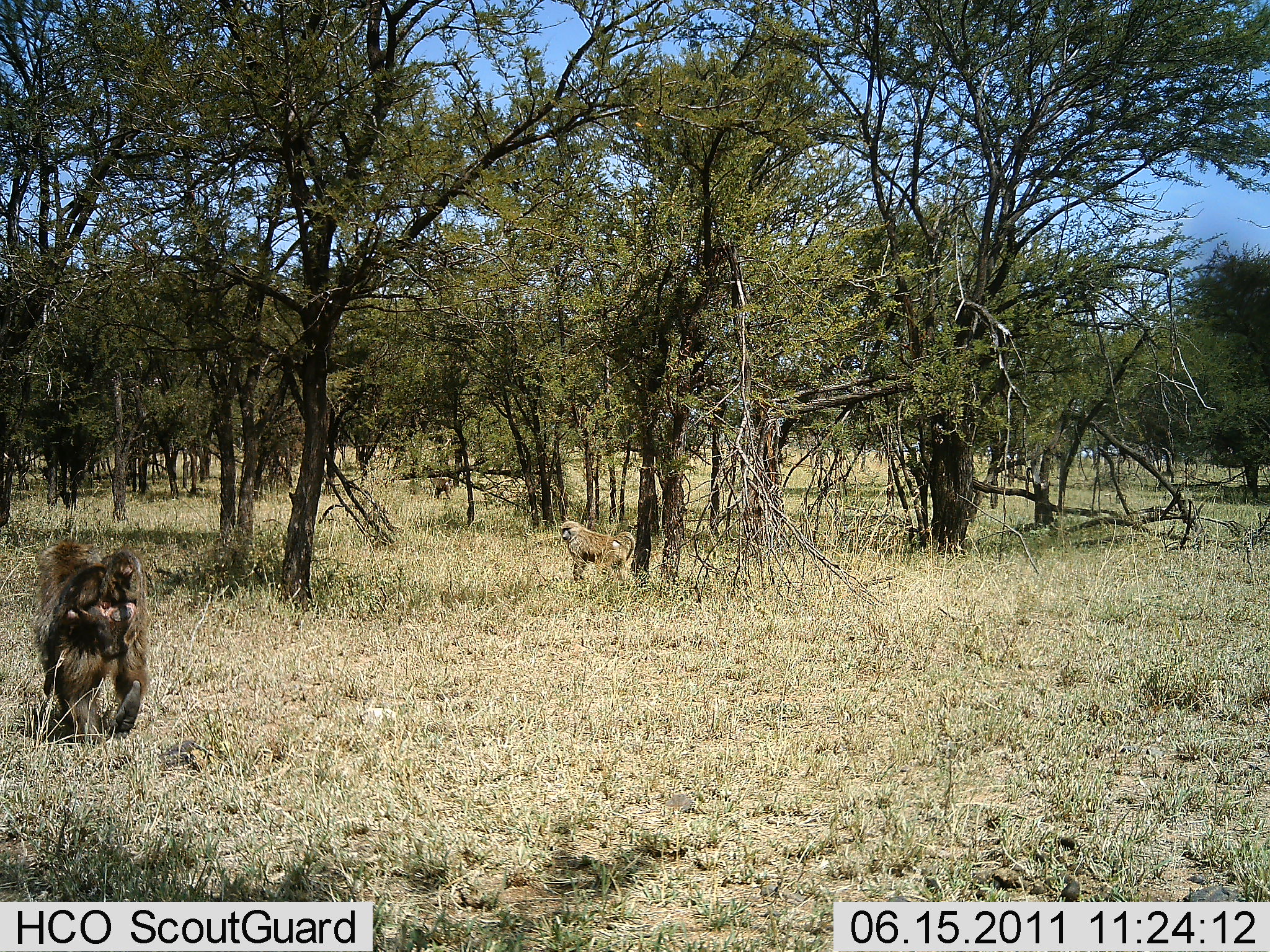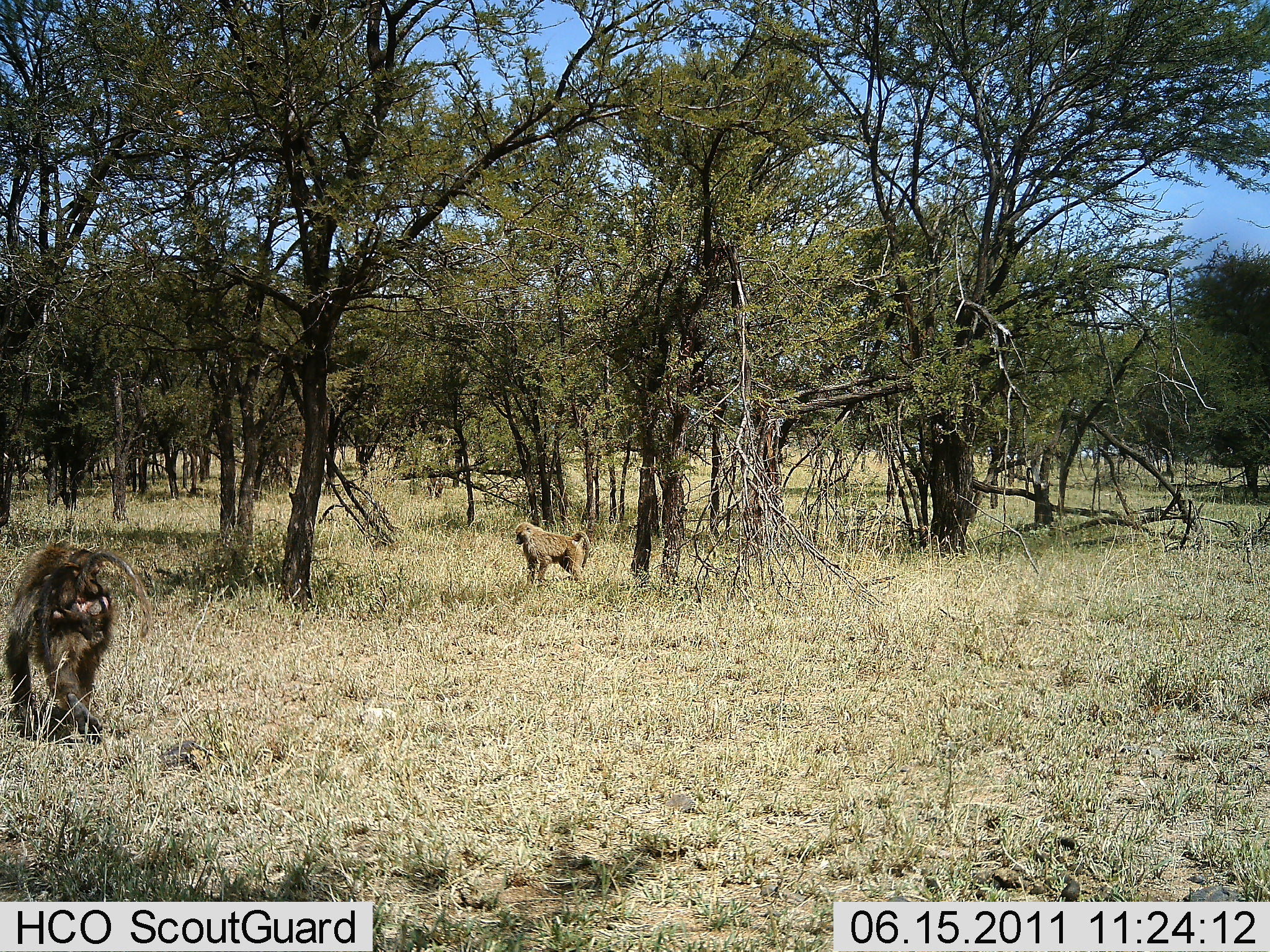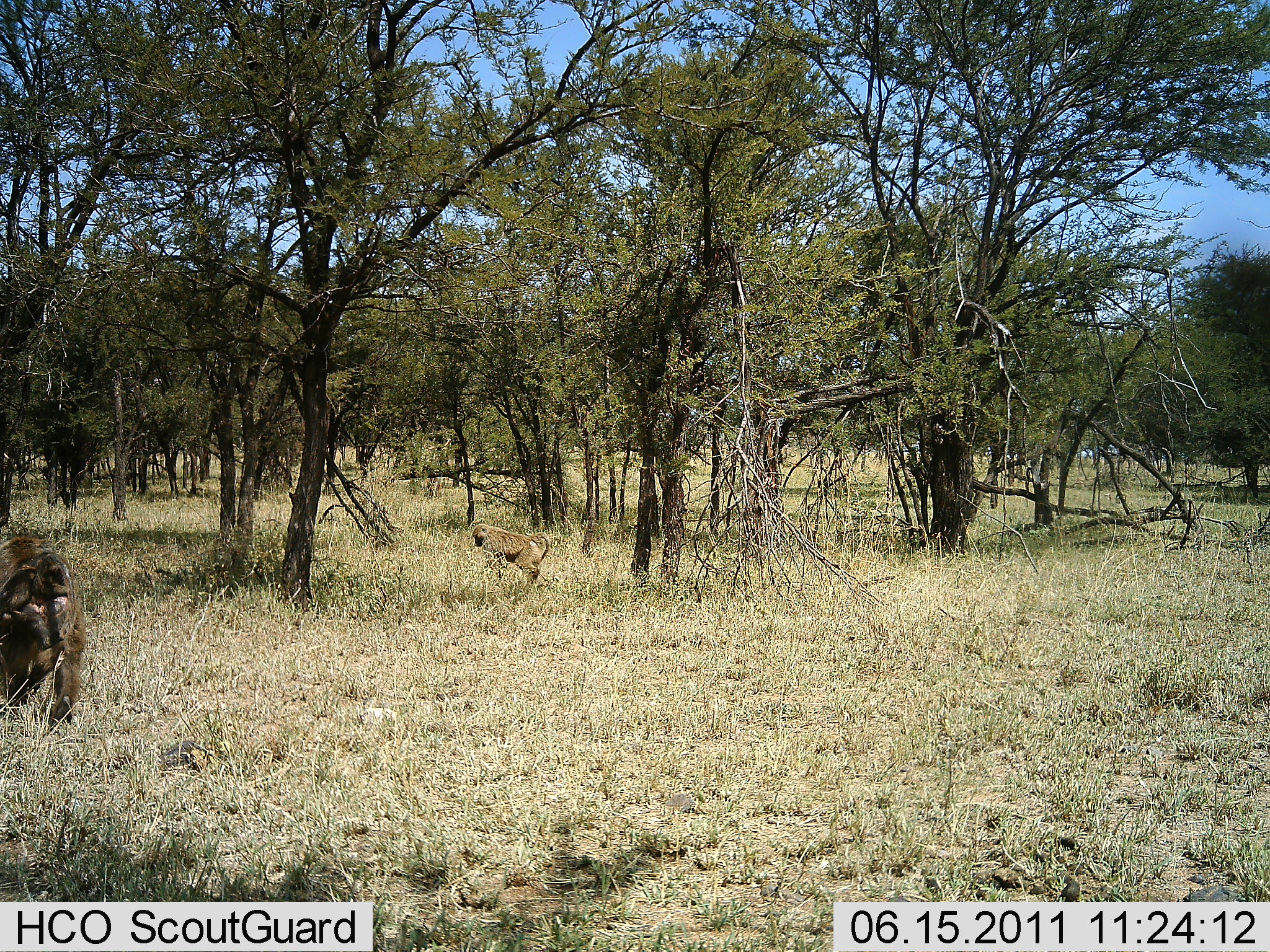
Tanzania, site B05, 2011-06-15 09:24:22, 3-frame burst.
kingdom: Animalia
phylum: Chordata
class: Mammalia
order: Primates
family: Cercopithecidae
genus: Papio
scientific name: Papio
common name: baboon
Baboon (Papio), count 3. Behavior (volunteer vote fractions): standing 23%, resting 0%, moving 92%, interacting 0%. Young present (vote fraction): 46%. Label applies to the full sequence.